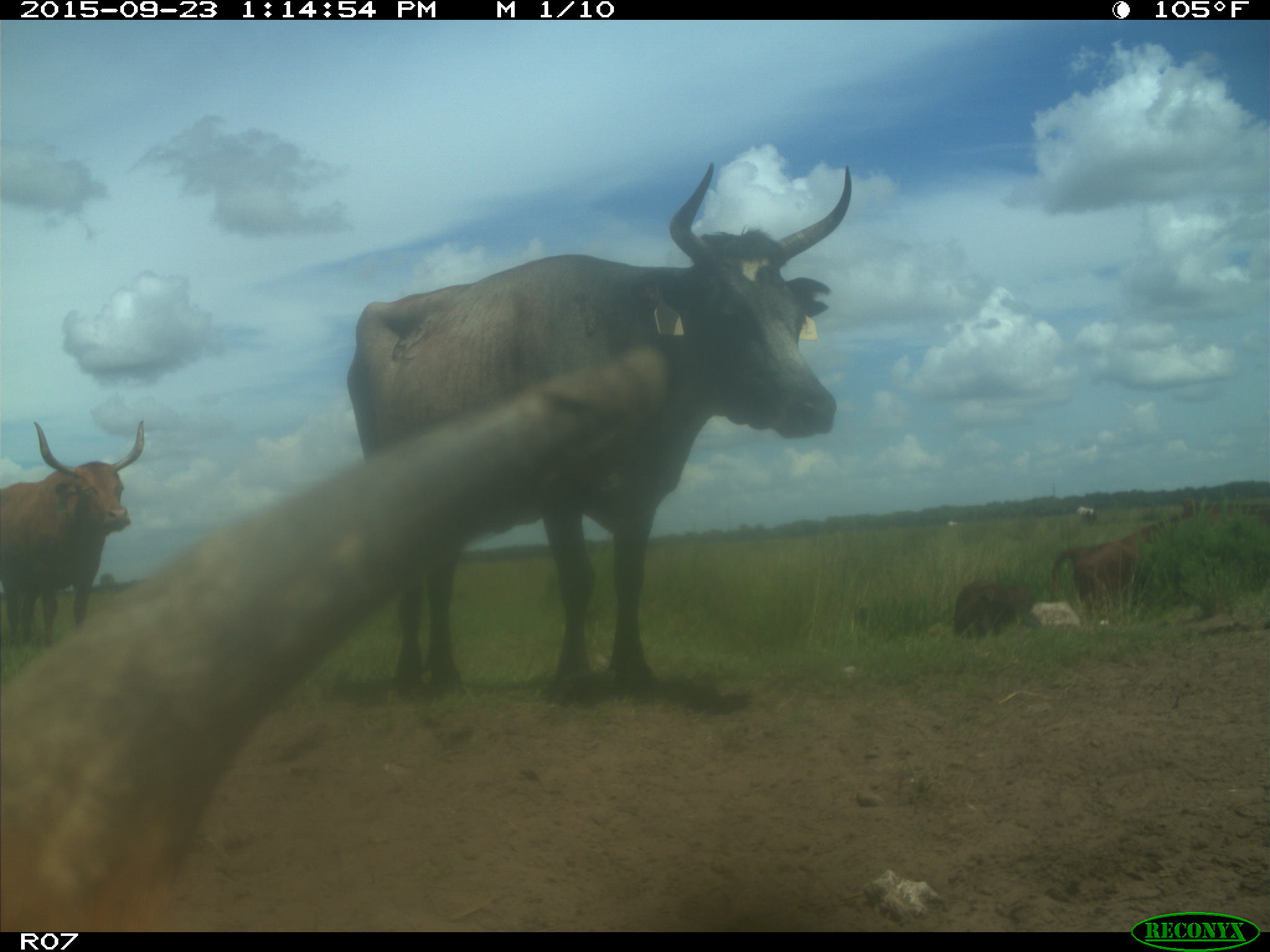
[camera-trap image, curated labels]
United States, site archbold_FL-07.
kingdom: Animalia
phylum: Chordata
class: Mammalia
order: Artiodactyla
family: Bovidae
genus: Bos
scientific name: Bos taurus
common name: domestic cow